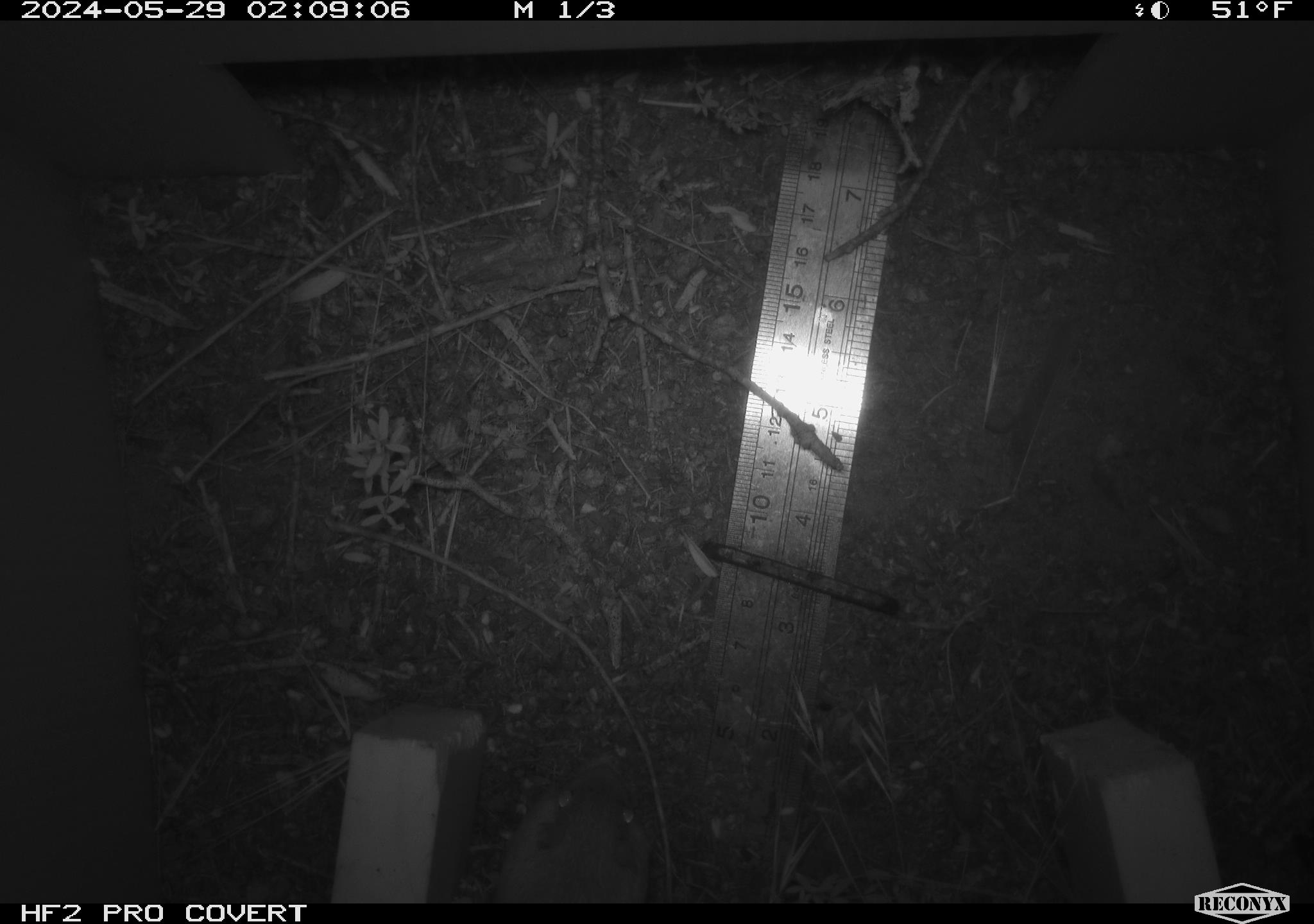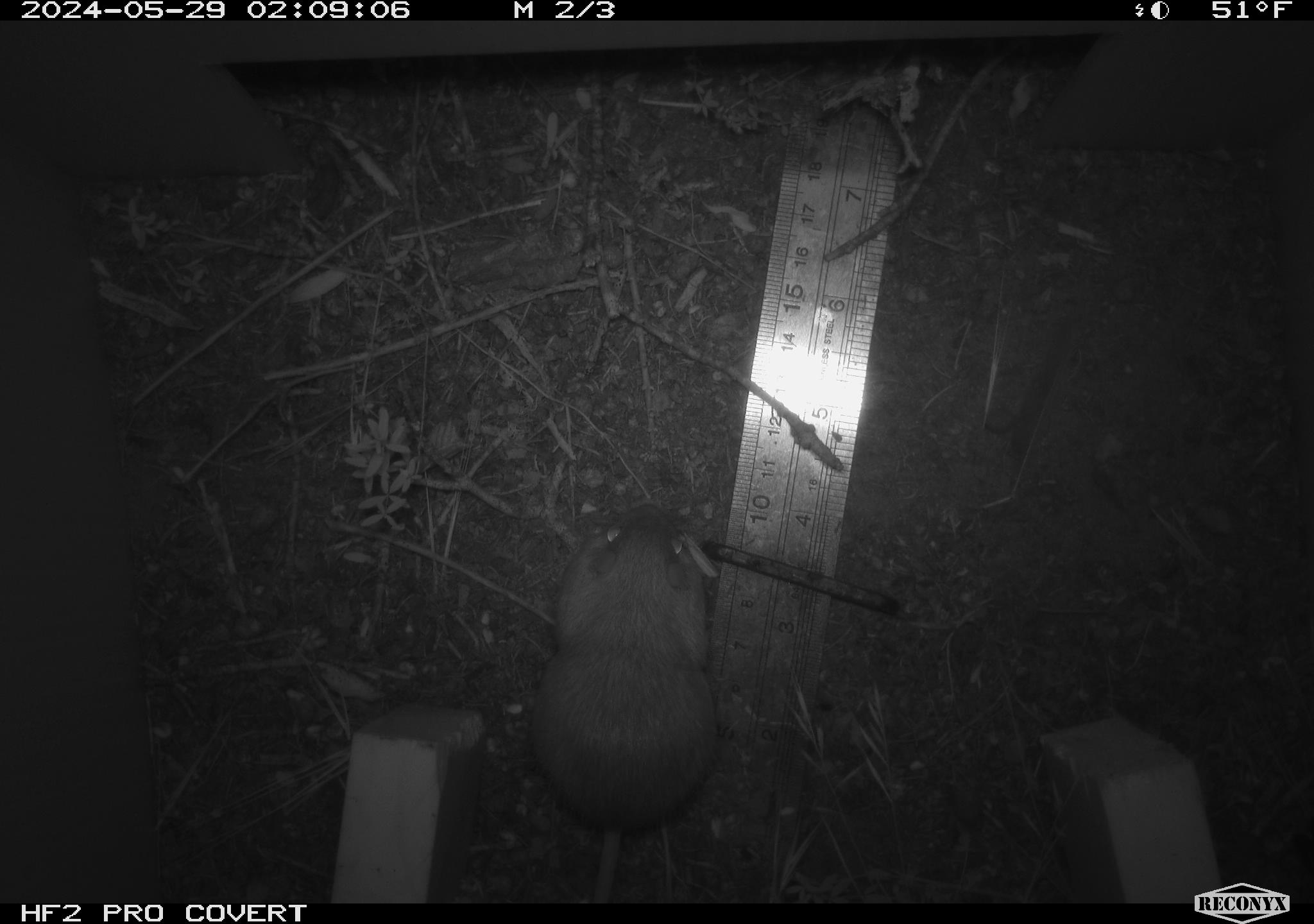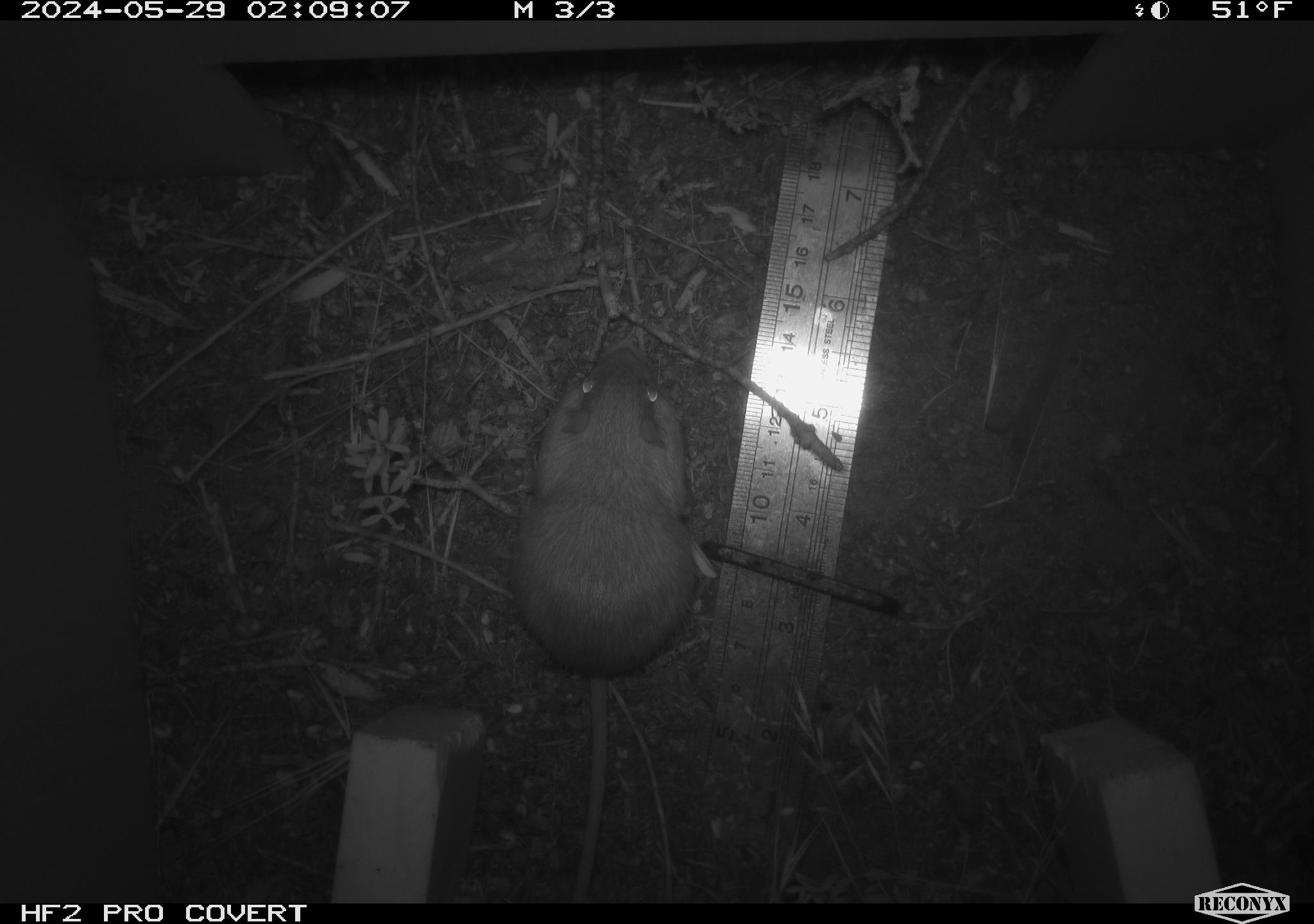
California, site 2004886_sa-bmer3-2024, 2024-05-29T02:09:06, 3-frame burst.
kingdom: Animalia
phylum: Chordata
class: Mammalia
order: Rodentia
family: Heteromyidae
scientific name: Heteromyidae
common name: kangaroo rats and pocket mice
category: heteromyidae family